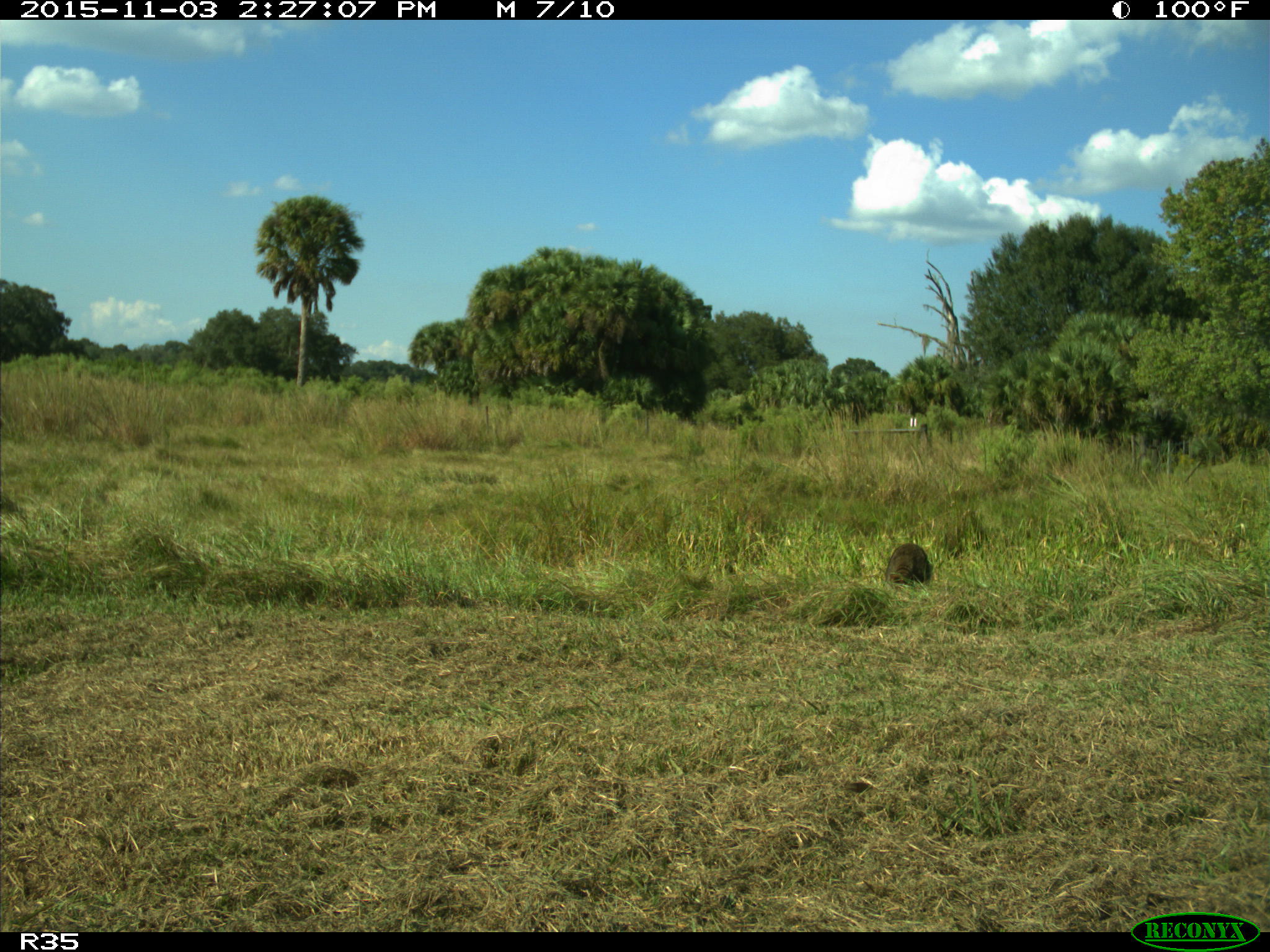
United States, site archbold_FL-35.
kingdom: Animalia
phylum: Chordata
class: Mammalia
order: Carnivora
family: Procyonidae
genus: Procyon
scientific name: Procyon lotor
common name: common raccoon